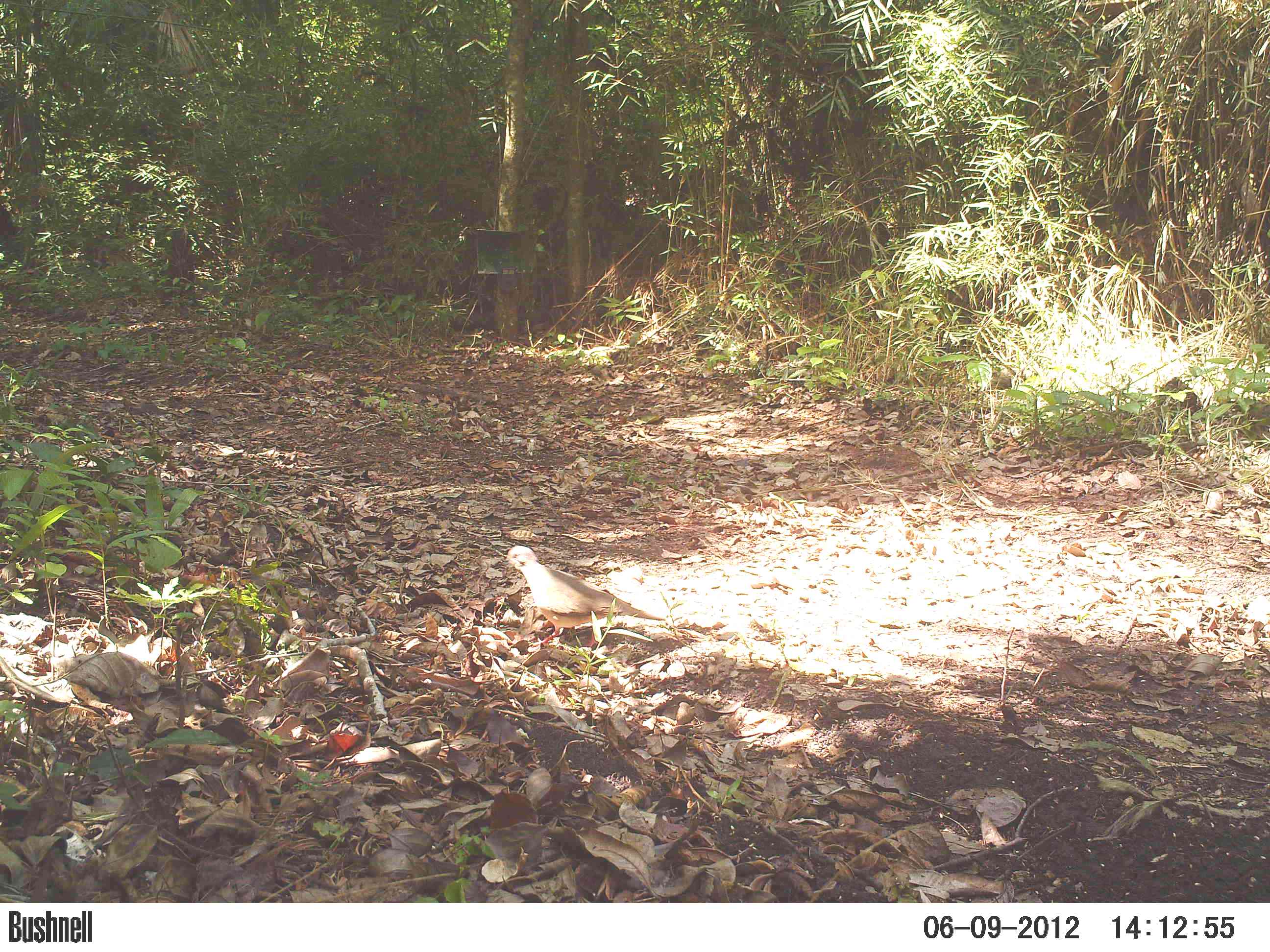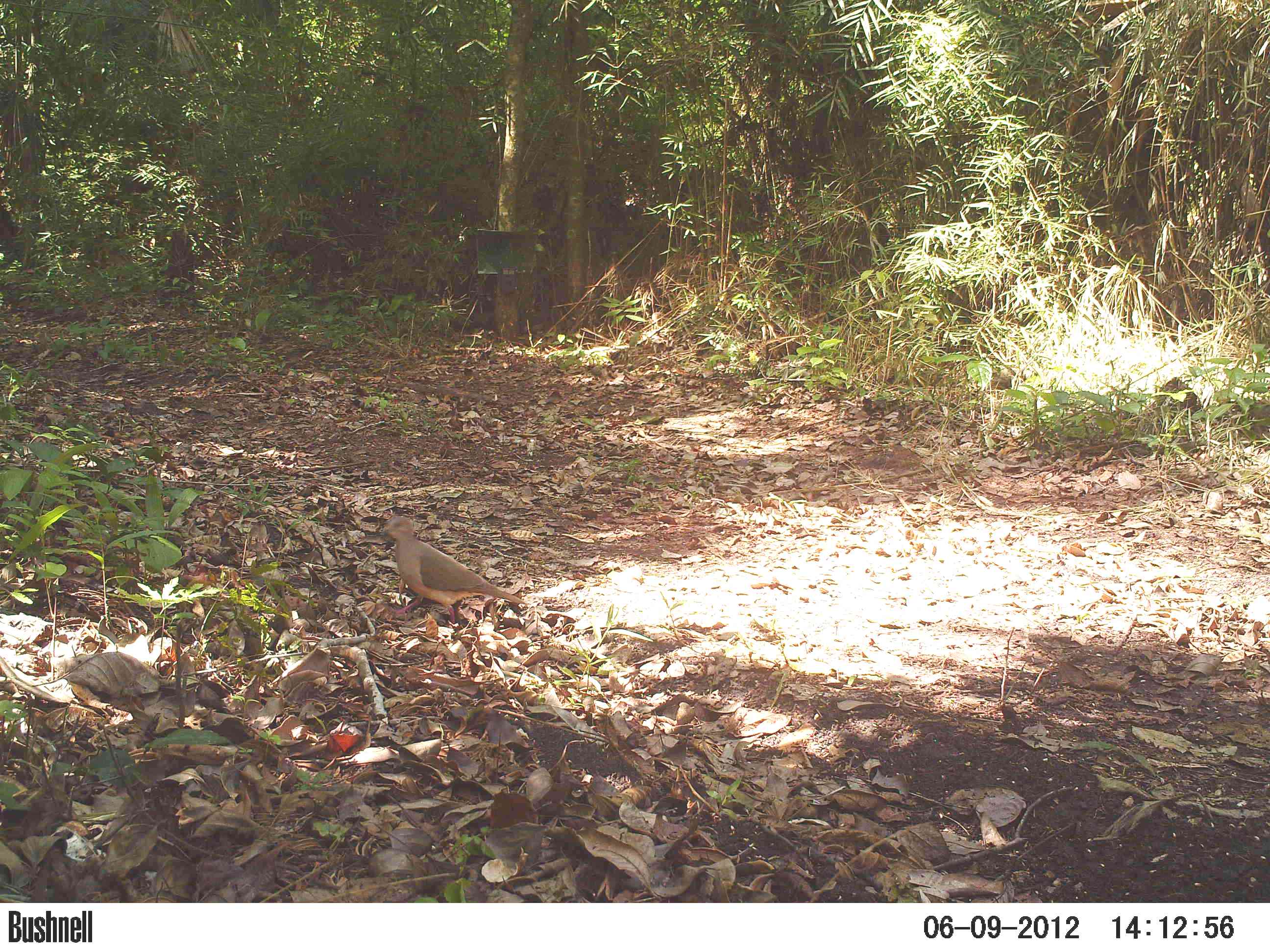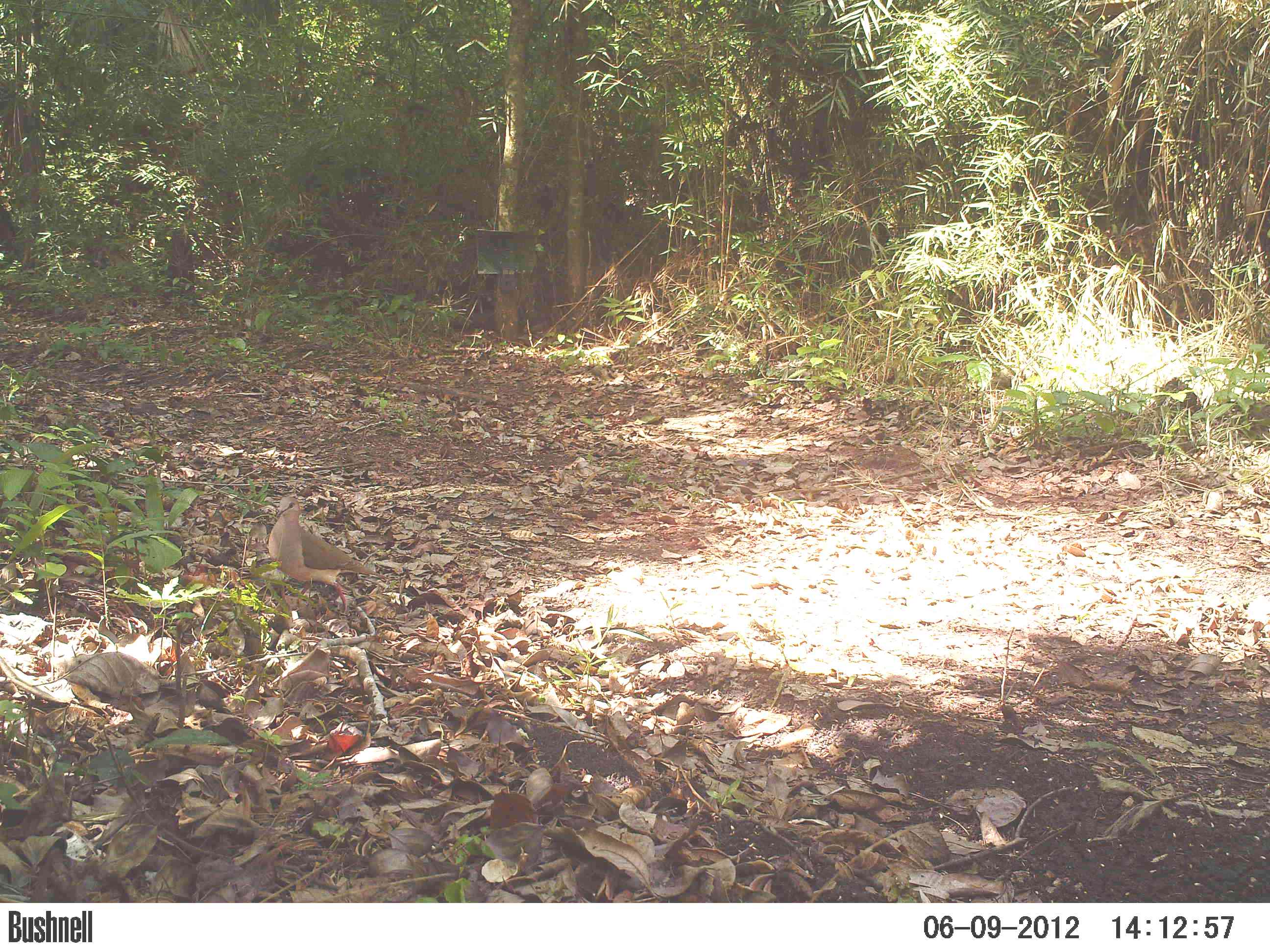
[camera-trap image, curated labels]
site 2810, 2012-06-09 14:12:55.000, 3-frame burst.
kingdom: Animalia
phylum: Chordata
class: Aves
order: Columbiformes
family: Columbidae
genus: Leptotila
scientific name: Leptotila verreauxi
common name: white-tipped dove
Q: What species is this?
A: Leptotila verreauxi (white-tipped dove).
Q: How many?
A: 1.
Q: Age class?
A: Adult.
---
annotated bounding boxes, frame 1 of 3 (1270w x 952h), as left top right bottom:
leptotila verreauxi: 501 544 667 647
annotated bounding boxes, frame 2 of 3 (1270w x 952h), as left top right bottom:
leptotila verreauxi: 379 516 526 629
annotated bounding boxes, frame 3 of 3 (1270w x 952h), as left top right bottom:
leptotila verreauxi: 267 496 388 612